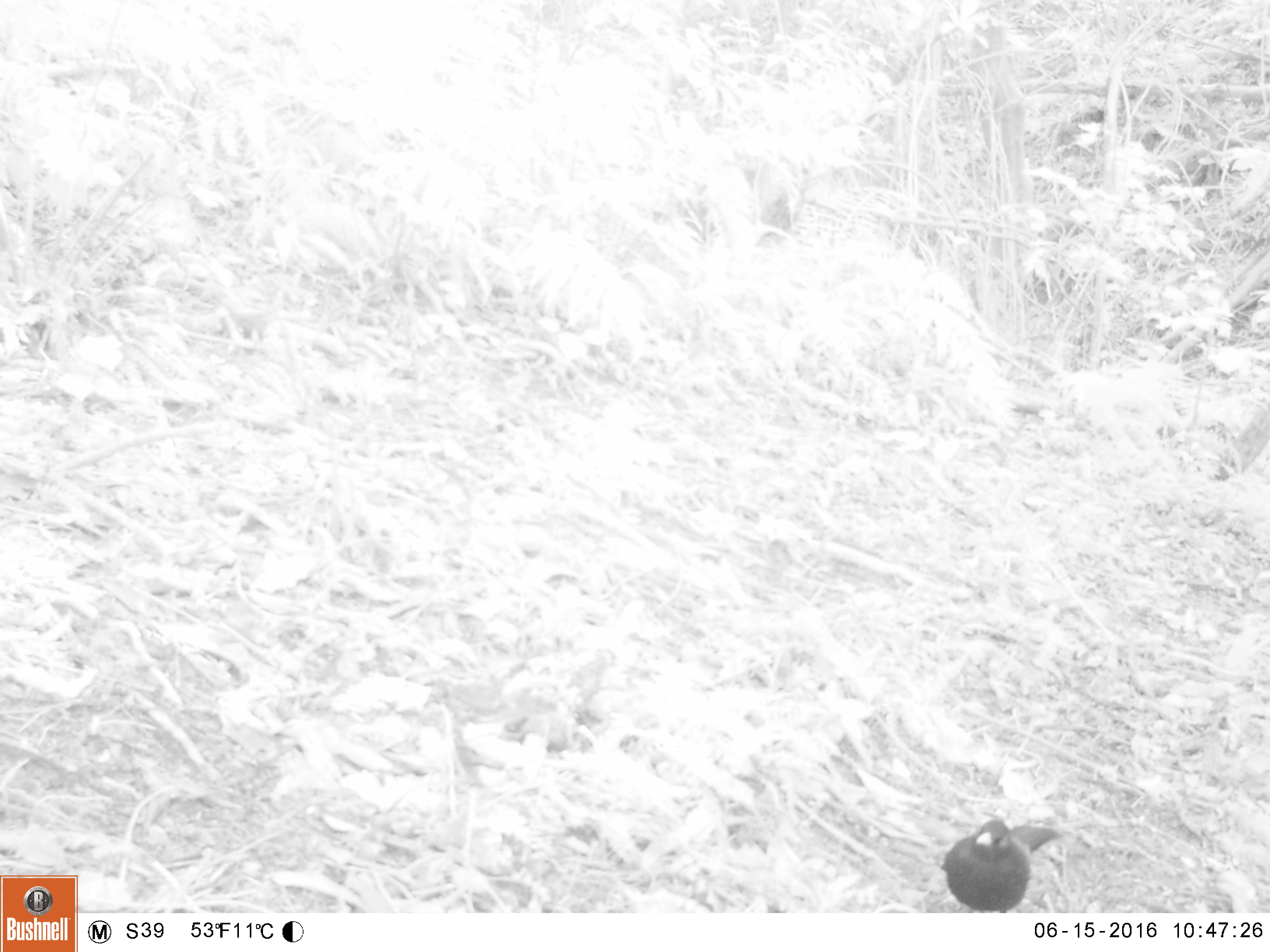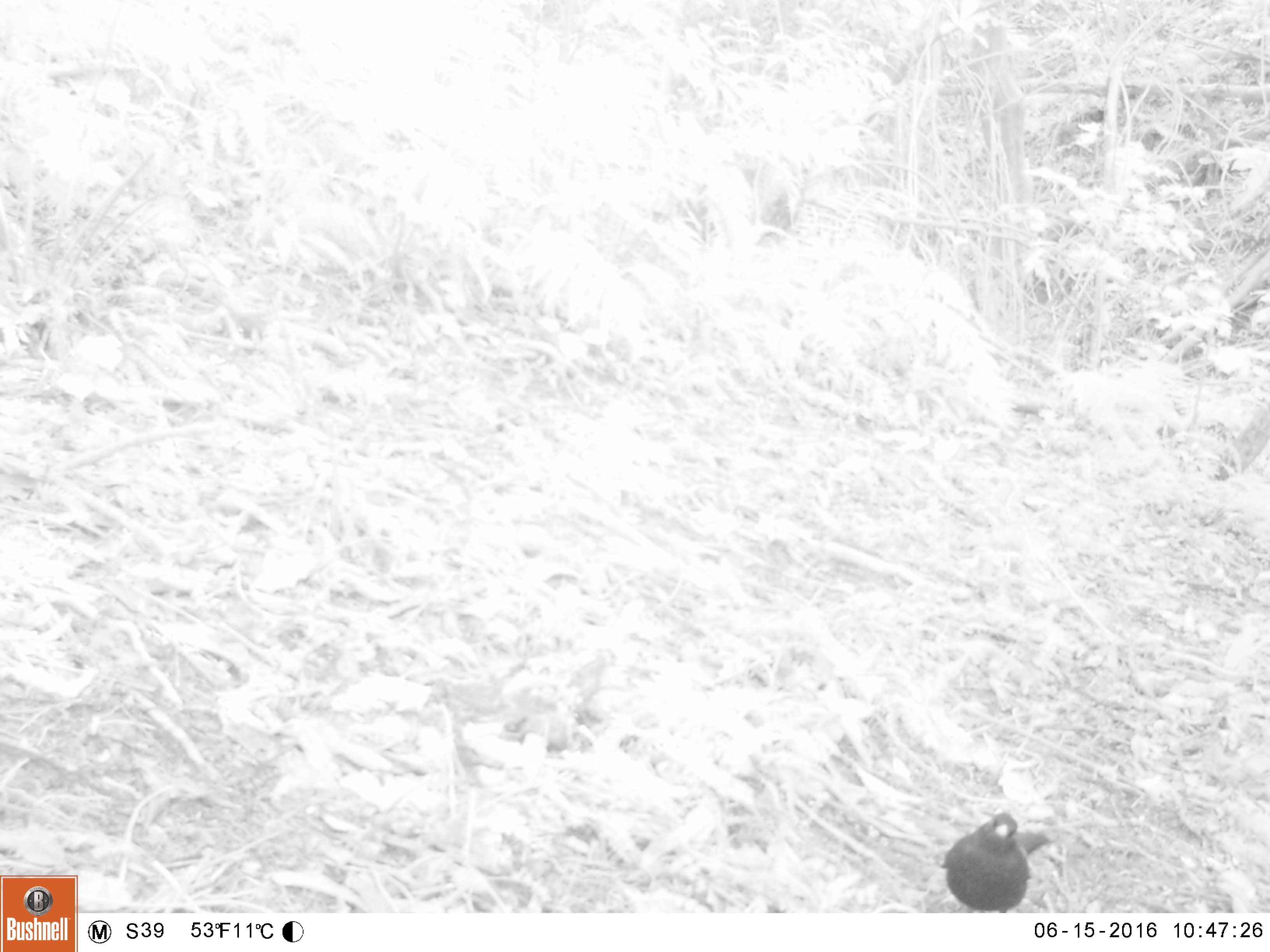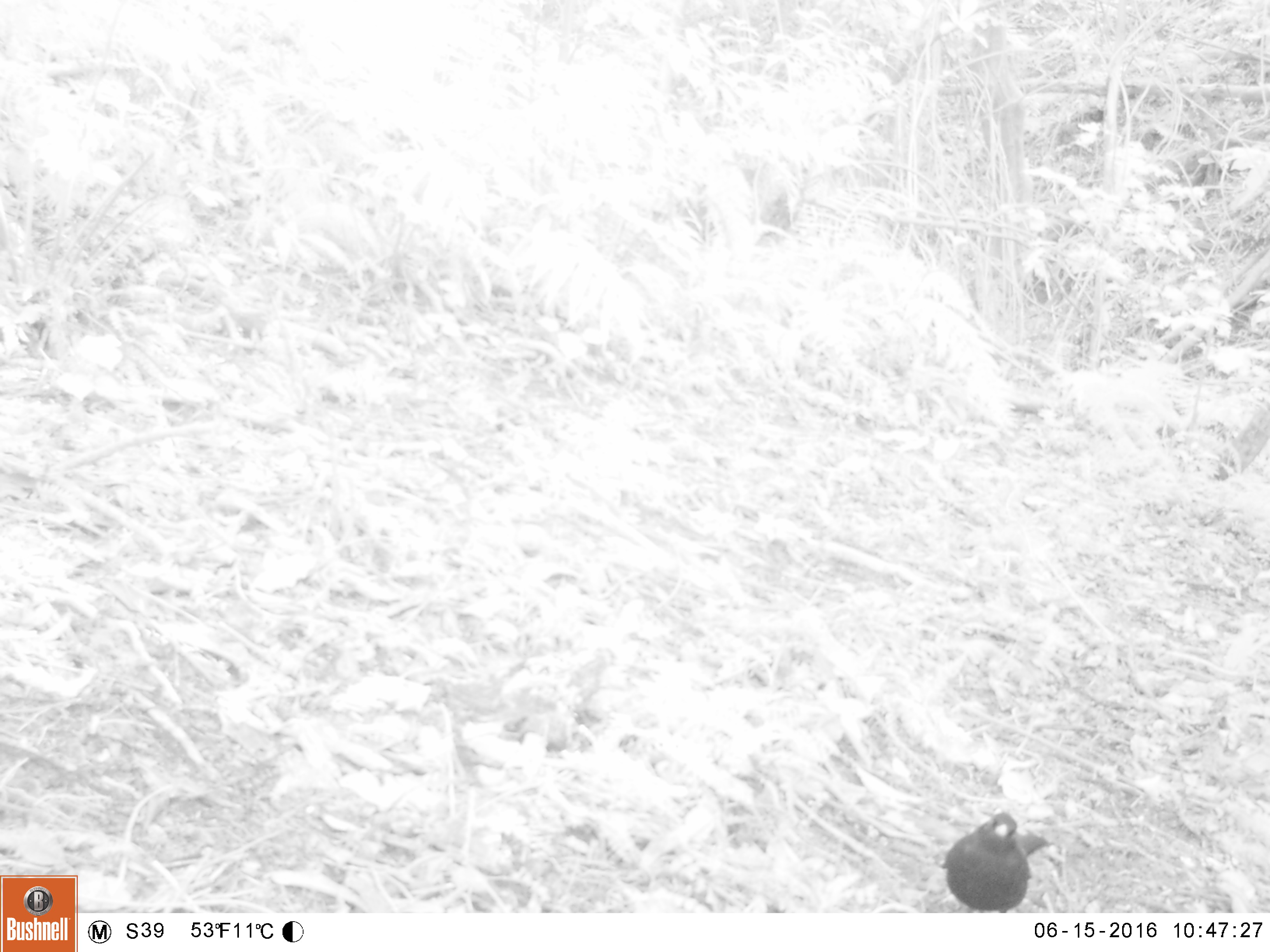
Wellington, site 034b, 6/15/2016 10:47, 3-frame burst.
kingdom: Animalia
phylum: Chordata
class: Aves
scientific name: Aves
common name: bird